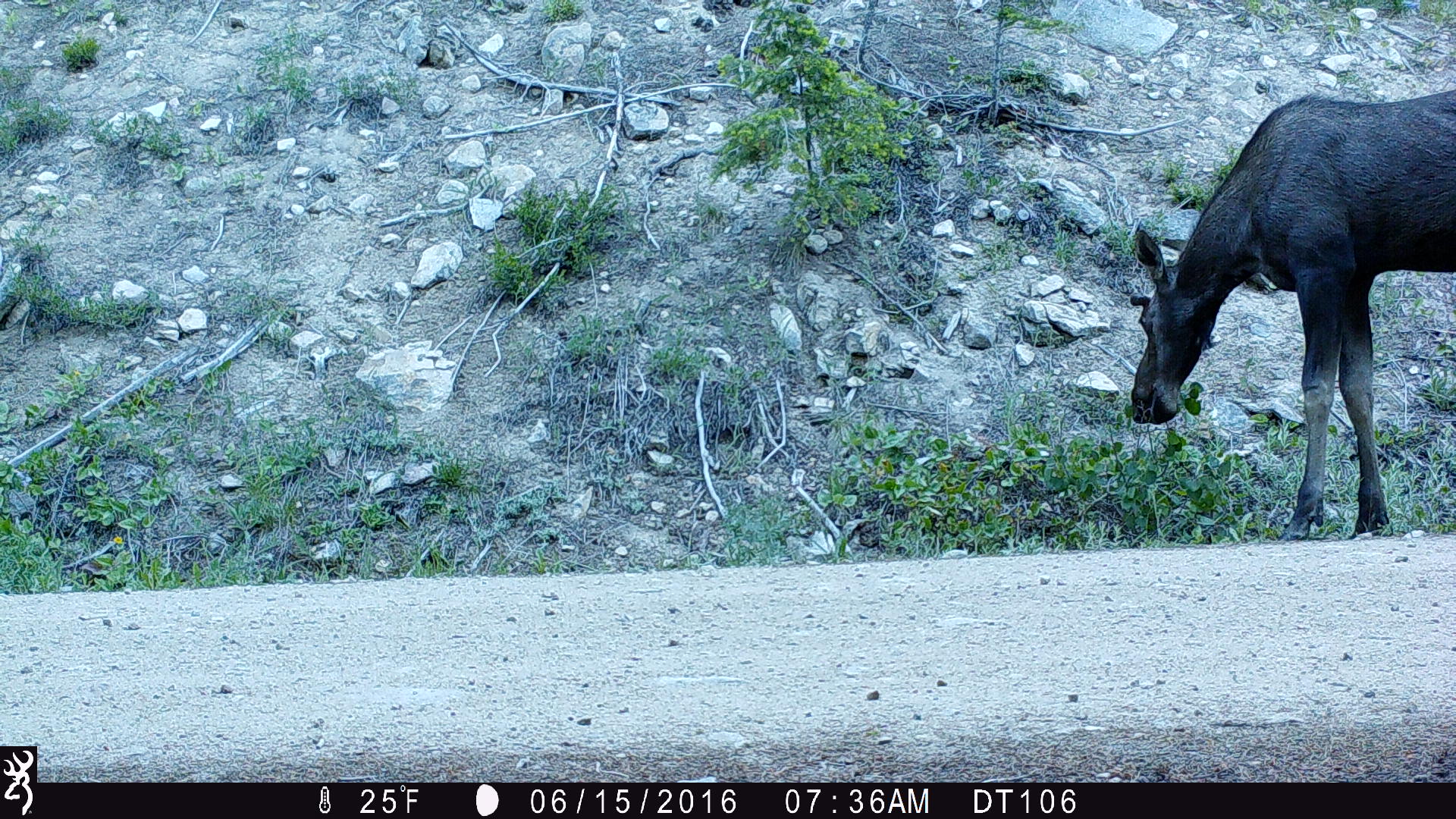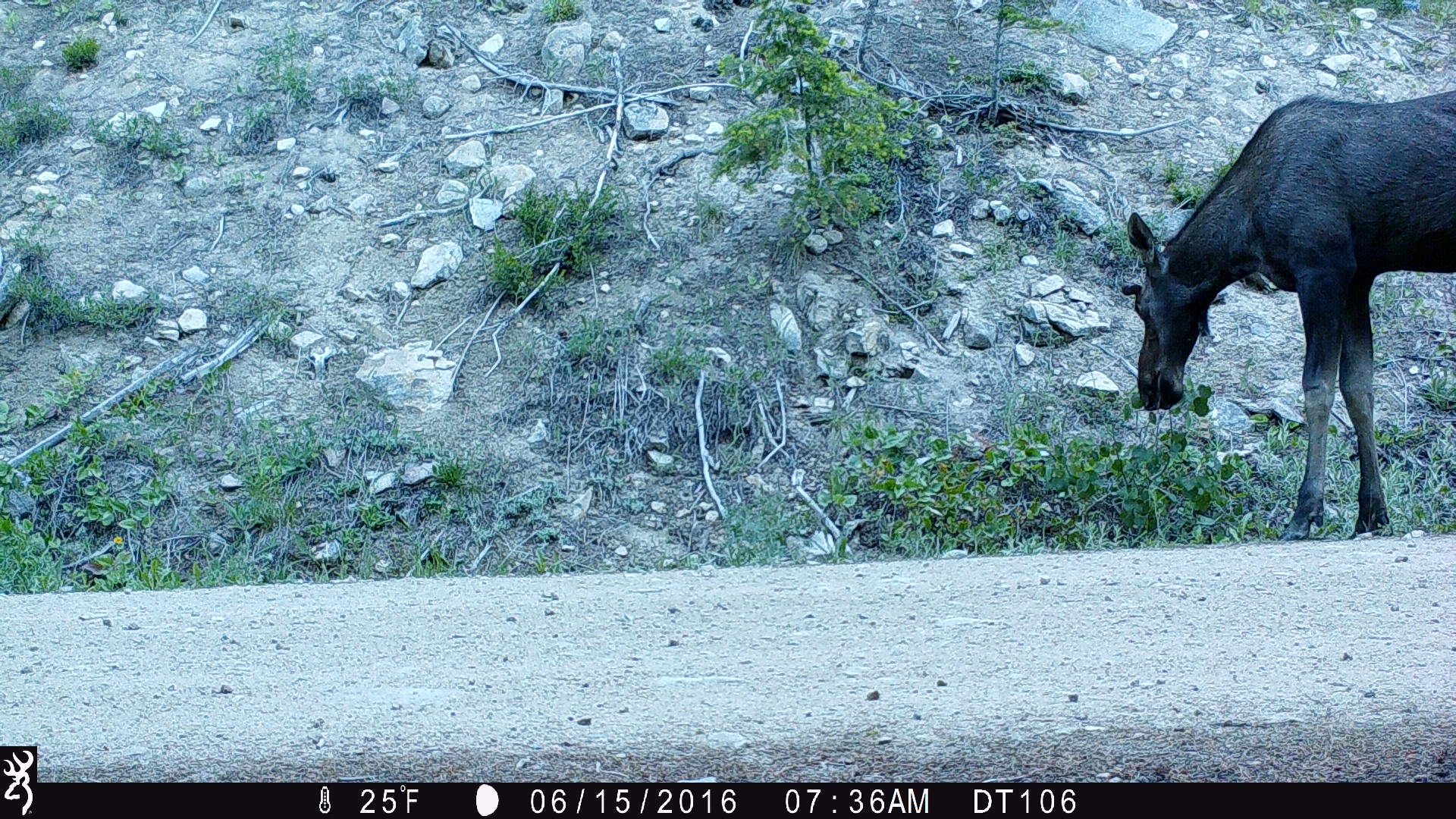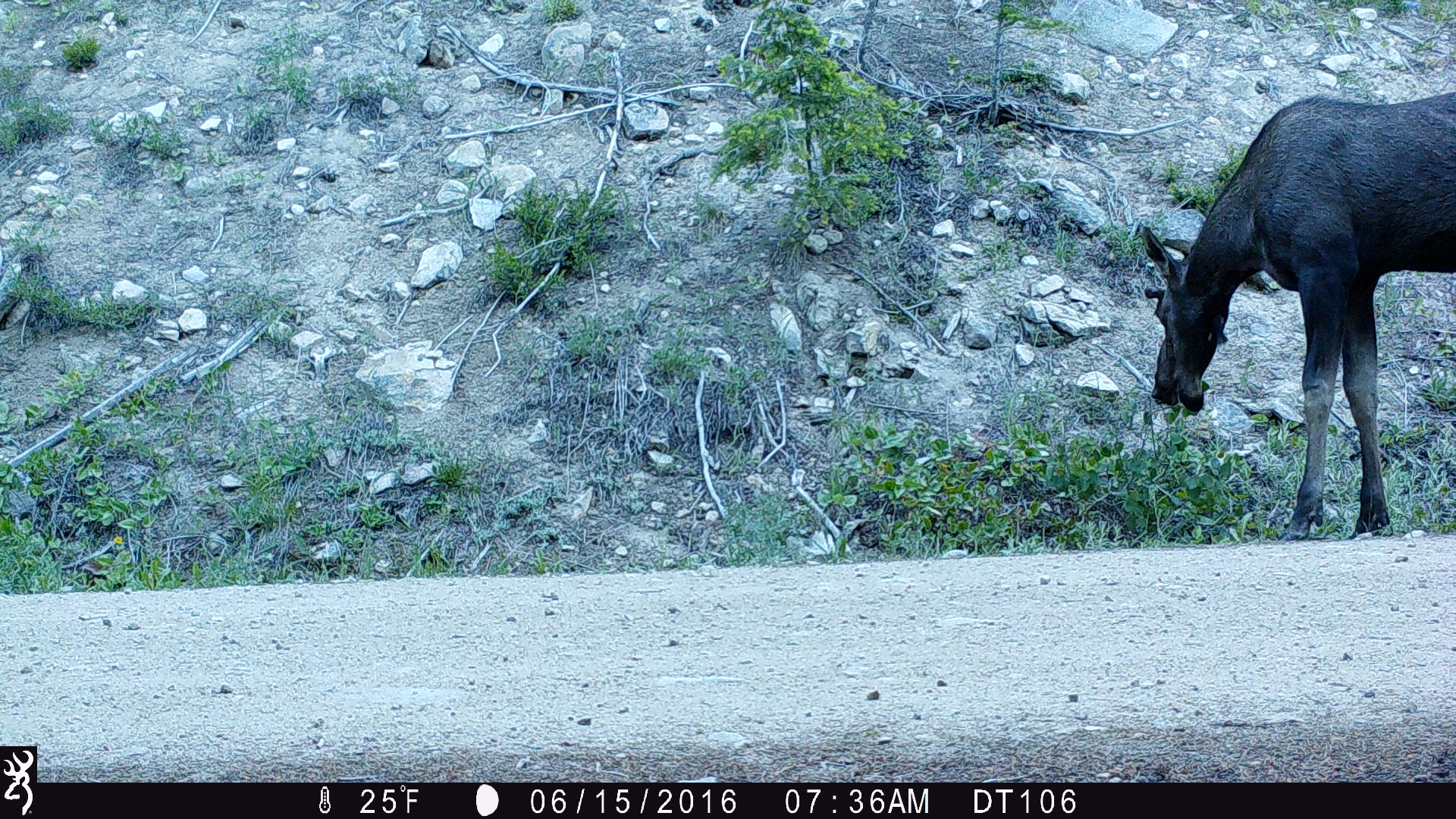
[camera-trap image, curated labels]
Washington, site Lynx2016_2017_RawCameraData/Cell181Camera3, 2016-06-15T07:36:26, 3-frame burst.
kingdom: Animalia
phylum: Chordata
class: Mammalia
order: Artiodactyla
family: Cervidae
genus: Alces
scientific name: Alces alces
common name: moose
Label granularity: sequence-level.